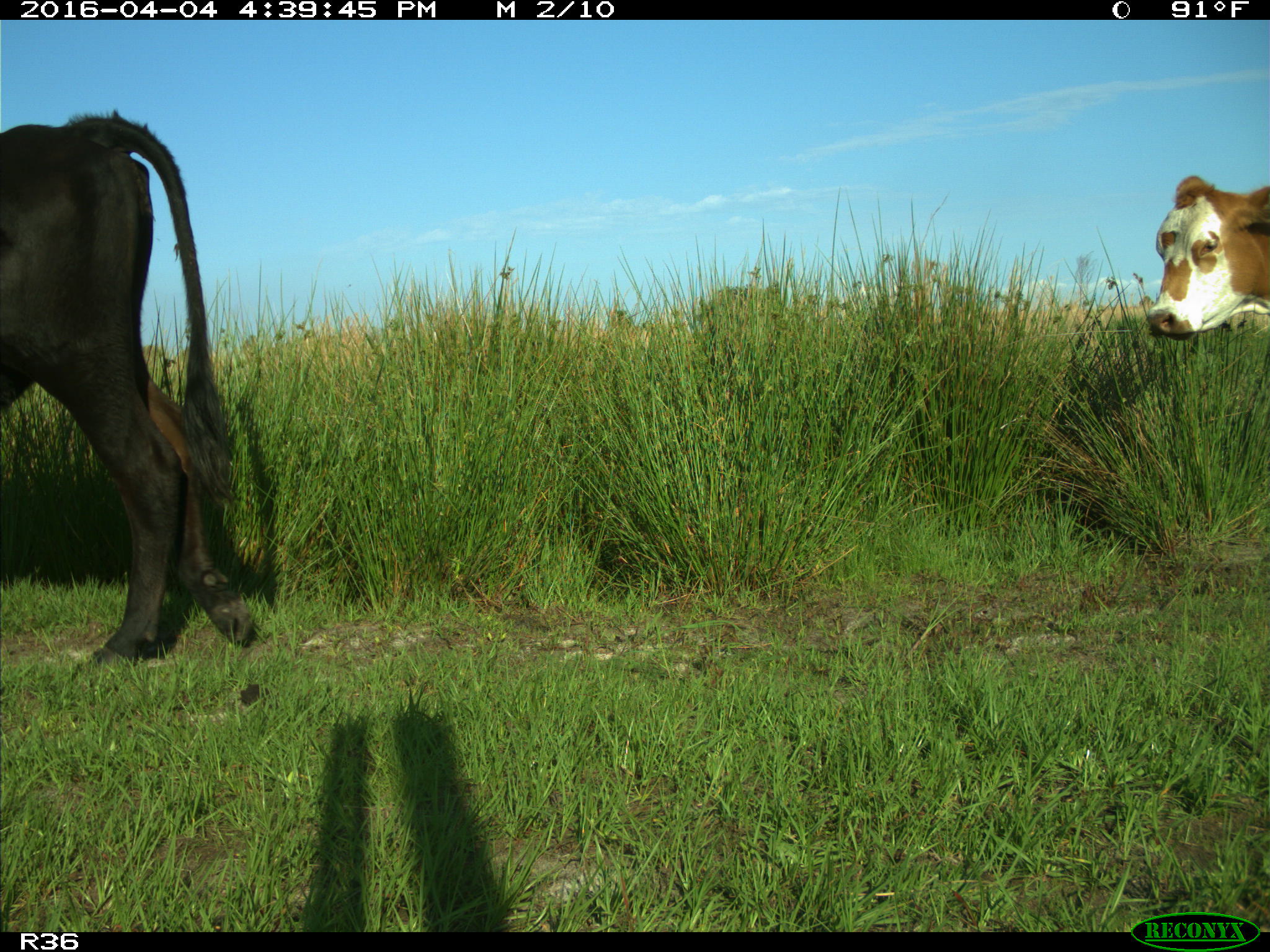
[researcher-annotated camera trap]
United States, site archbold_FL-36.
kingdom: Animalia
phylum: Chordata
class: Mammalia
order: Artiodactyla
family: Bovidae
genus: Bos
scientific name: Bos taurus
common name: domestic cow